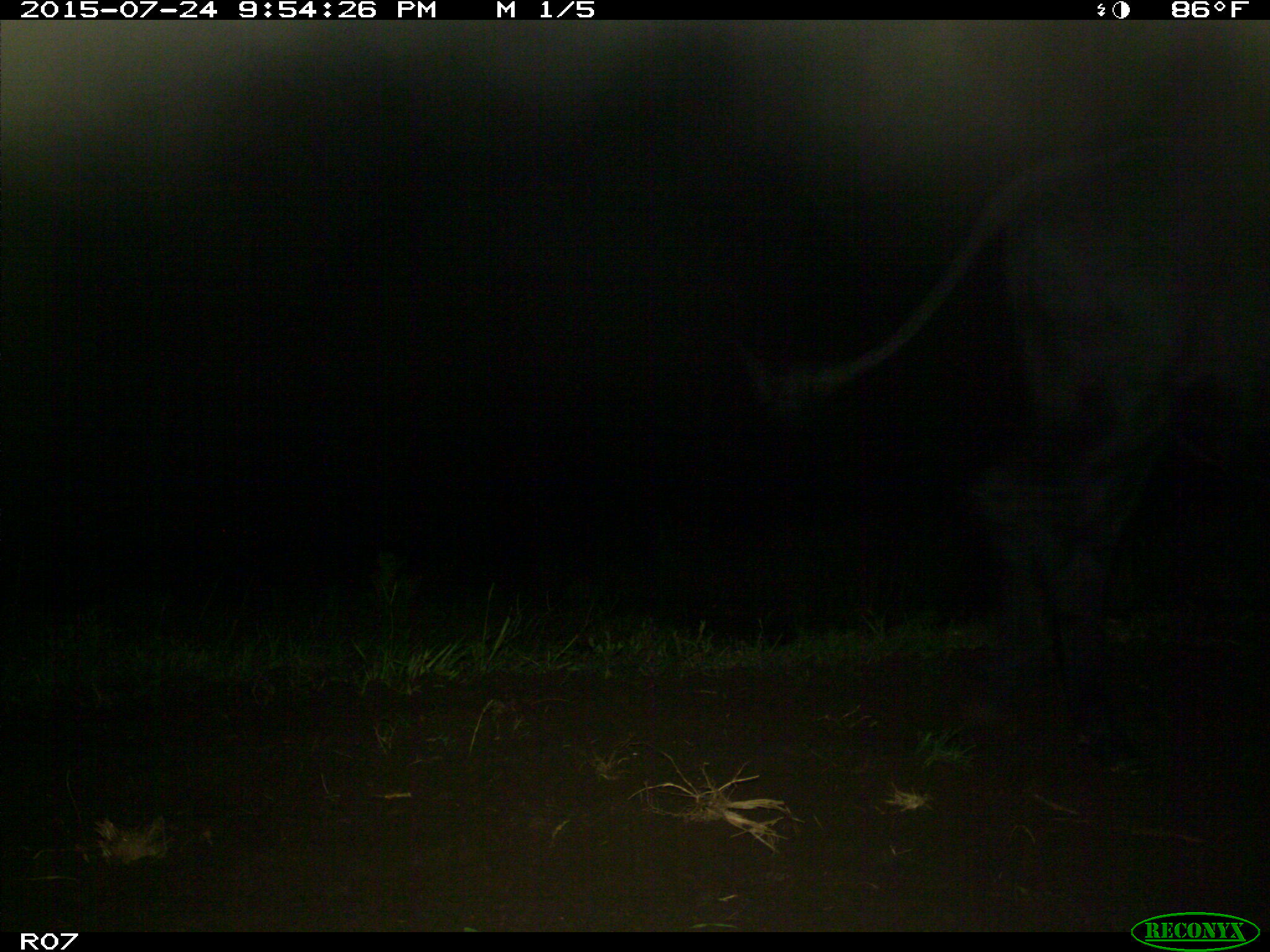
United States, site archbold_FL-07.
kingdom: Animalia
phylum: Chordata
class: Mammalia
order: Artiodactyla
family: Bovidae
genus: Bos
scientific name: Bos taurus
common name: domestic cow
Bos taurus (domestic cow).